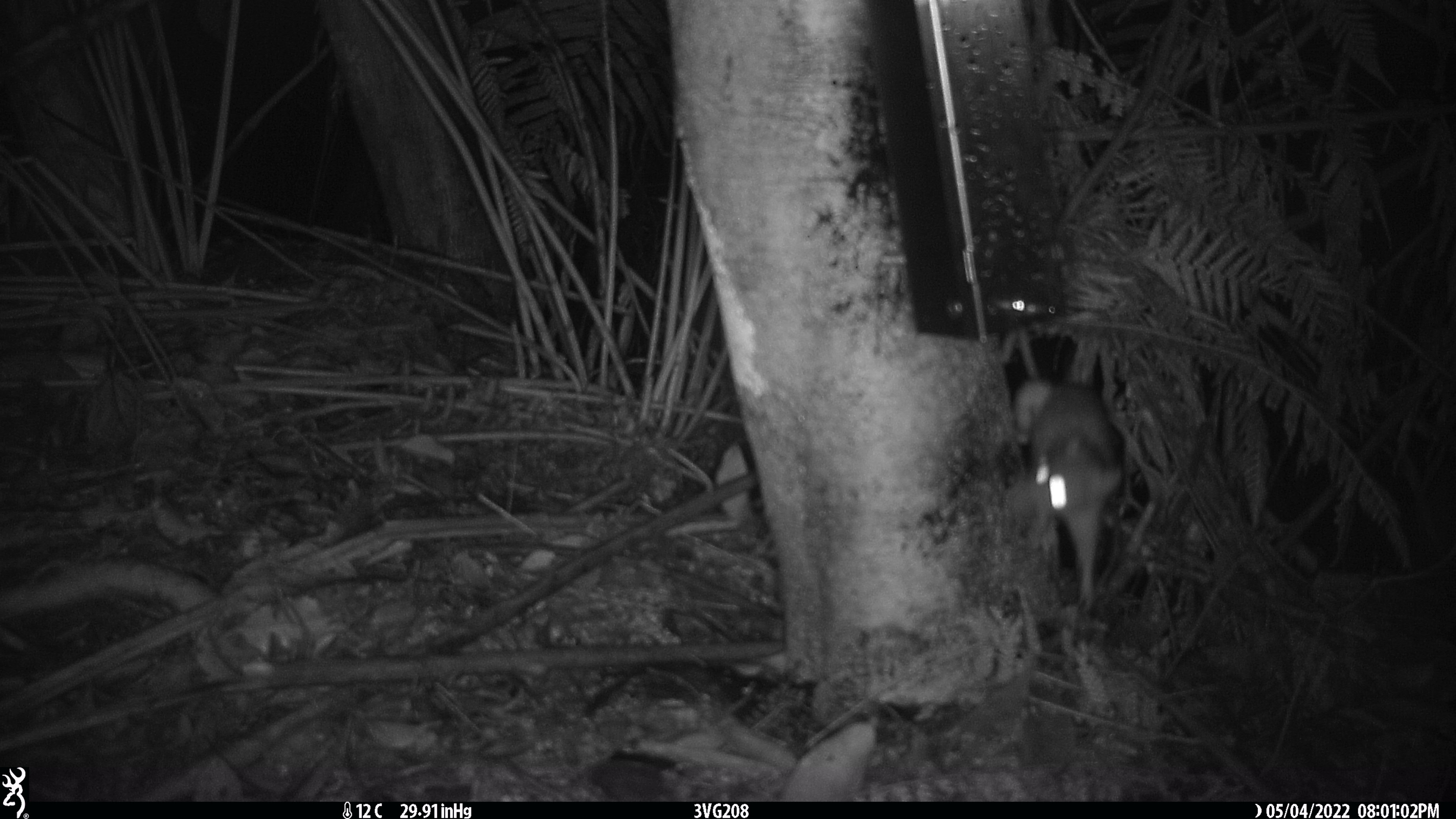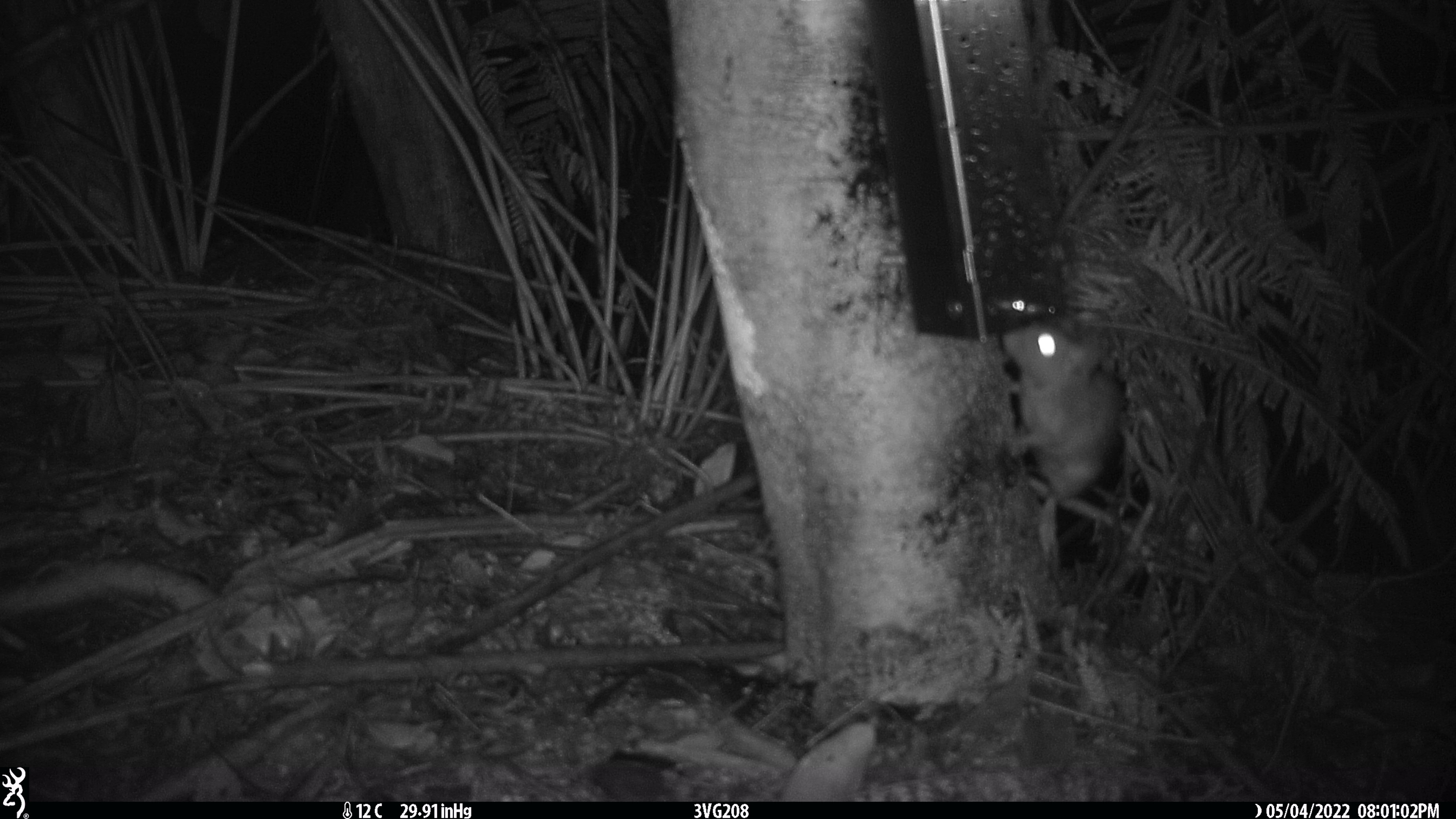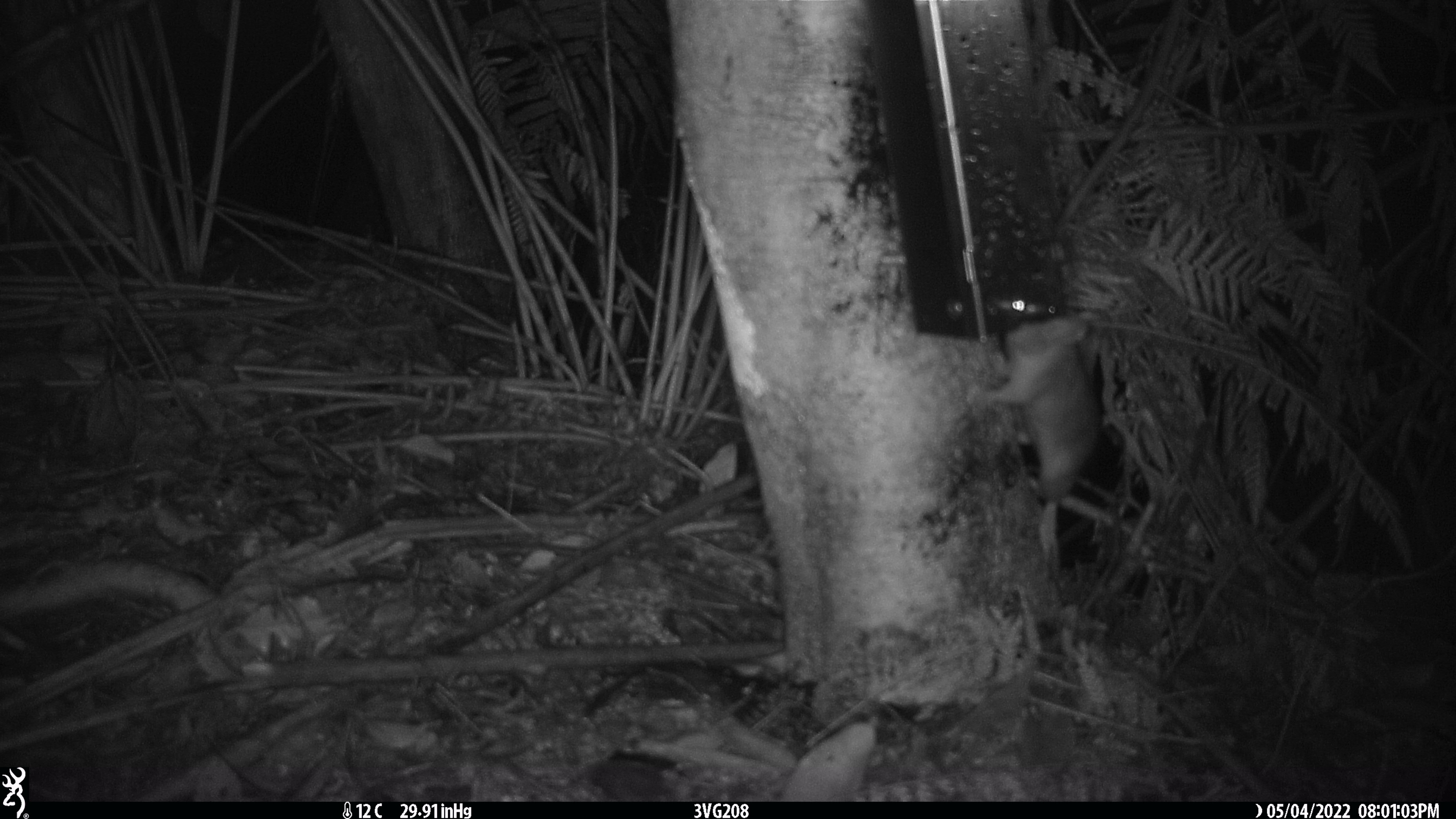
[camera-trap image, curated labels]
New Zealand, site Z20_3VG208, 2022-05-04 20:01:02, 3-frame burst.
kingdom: Animalia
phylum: Chordata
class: Mammalia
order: Rodentia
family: Muridae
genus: Rattus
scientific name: Rattus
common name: rat